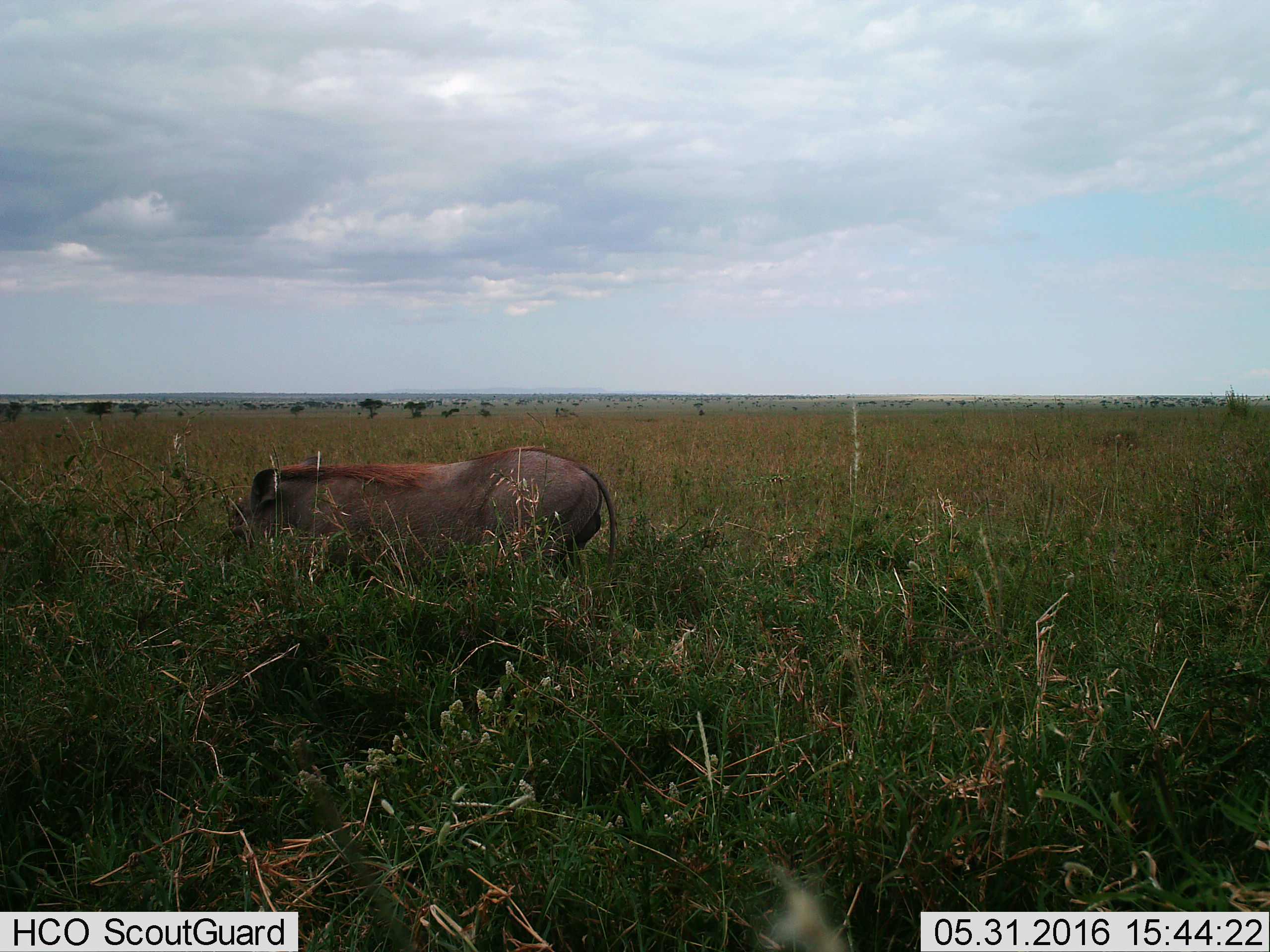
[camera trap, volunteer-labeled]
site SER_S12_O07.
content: unidentified animal